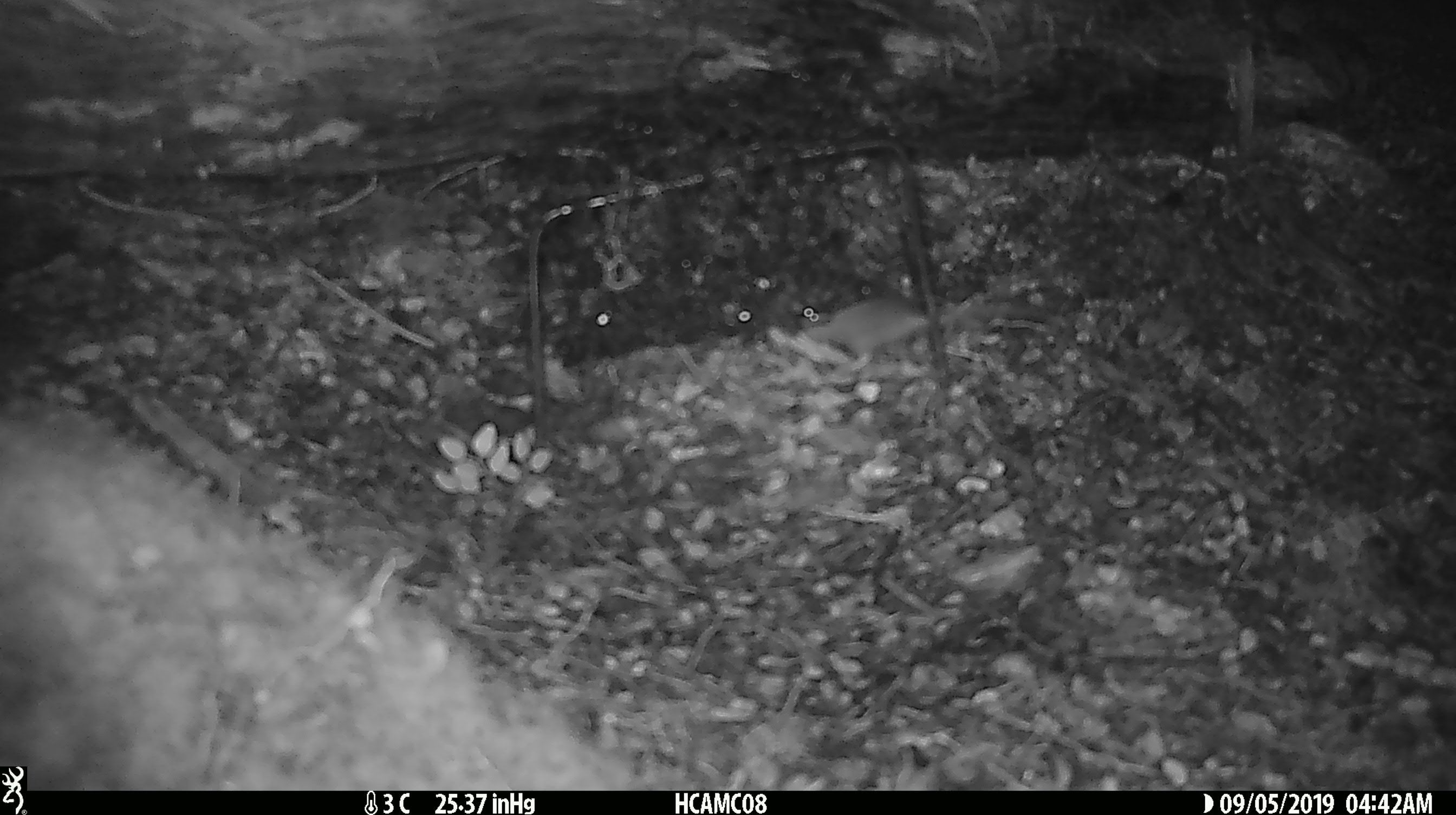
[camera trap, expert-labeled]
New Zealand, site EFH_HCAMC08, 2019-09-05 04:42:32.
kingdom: Animalia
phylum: Chordata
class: Mammalia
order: Rodentia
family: Muridae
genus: Mus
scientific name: Mus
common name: mouse